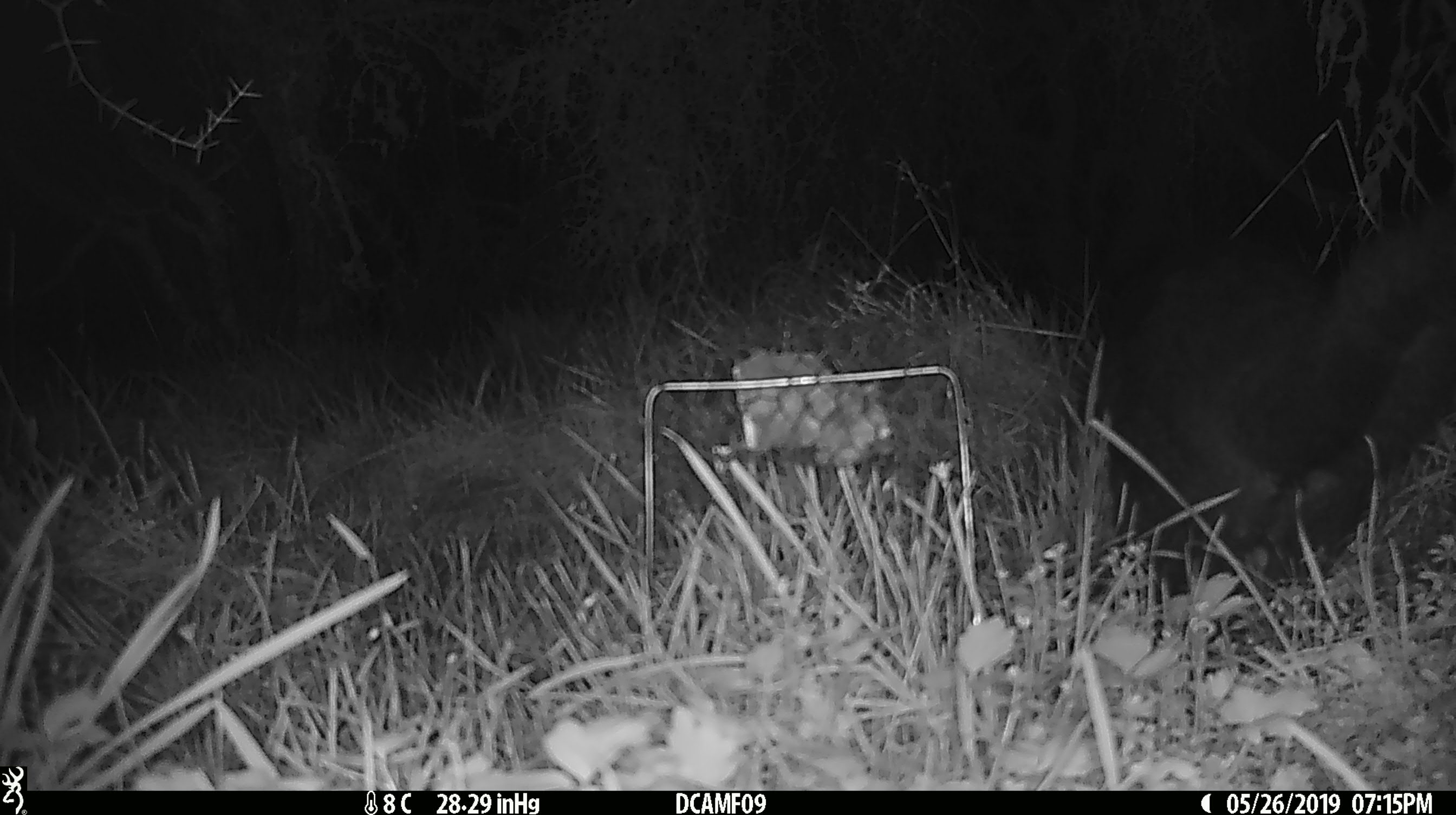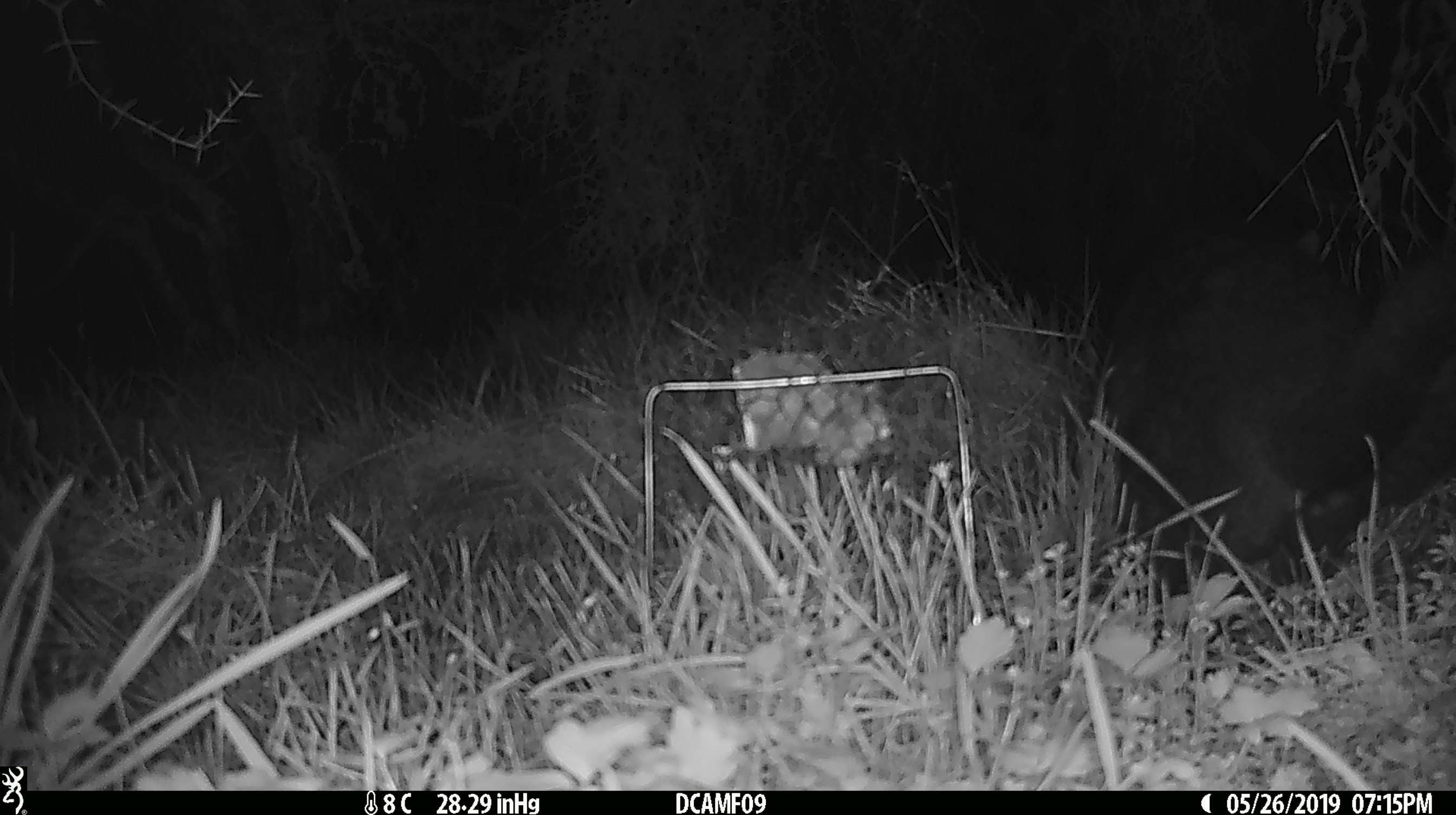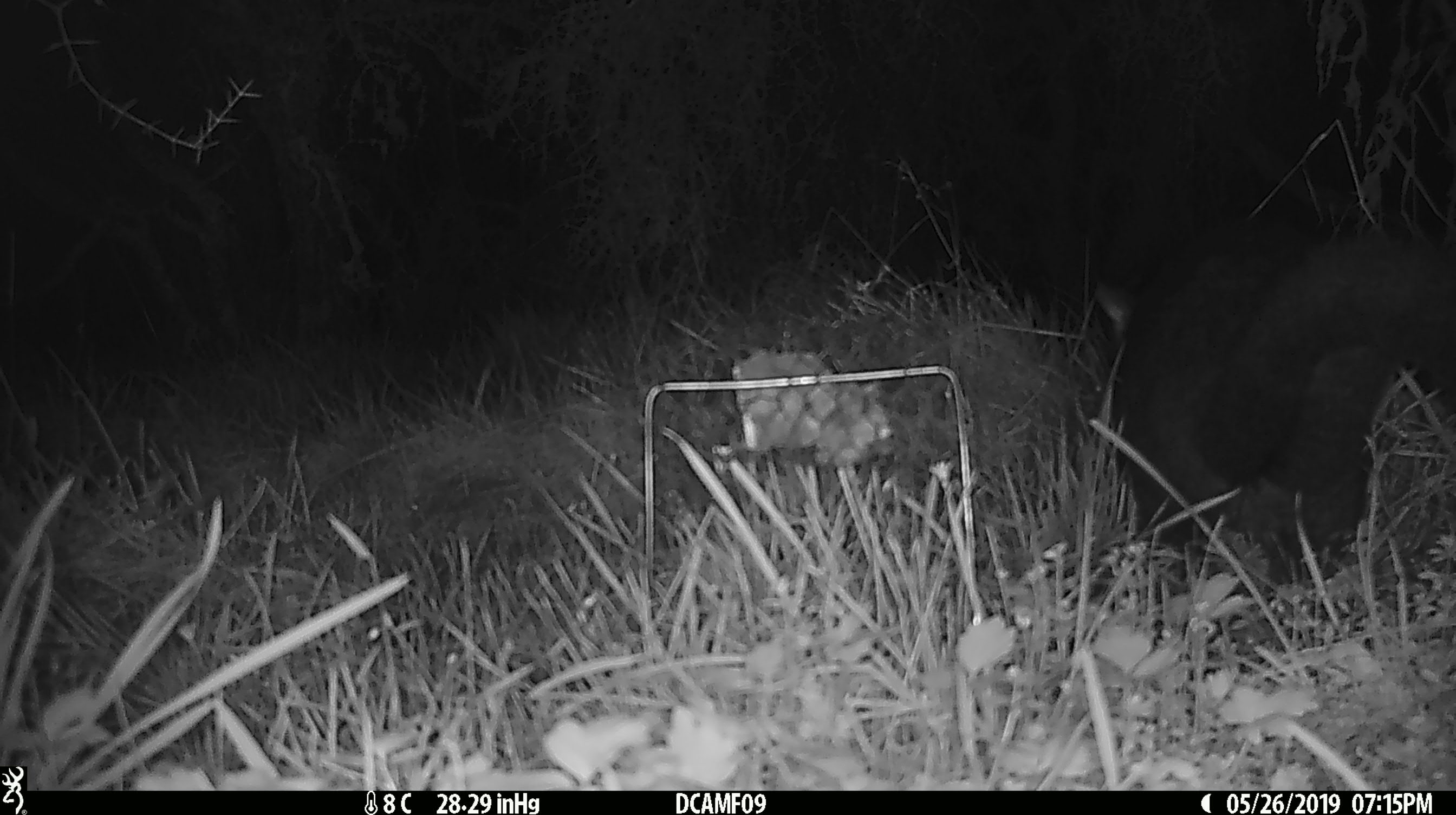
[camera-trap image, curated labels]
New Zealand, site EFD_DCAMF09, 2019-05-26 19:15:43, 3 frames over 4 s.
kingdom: Animalia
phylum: Chordata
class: Mammalia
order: Diprotodontia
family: Phalangeridae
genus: Trichosurus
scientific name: Trichosurus vulpecula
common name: common brushtail possum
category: possum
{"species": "possum (common brushtail possum) (Trichosurus vulpecula)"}